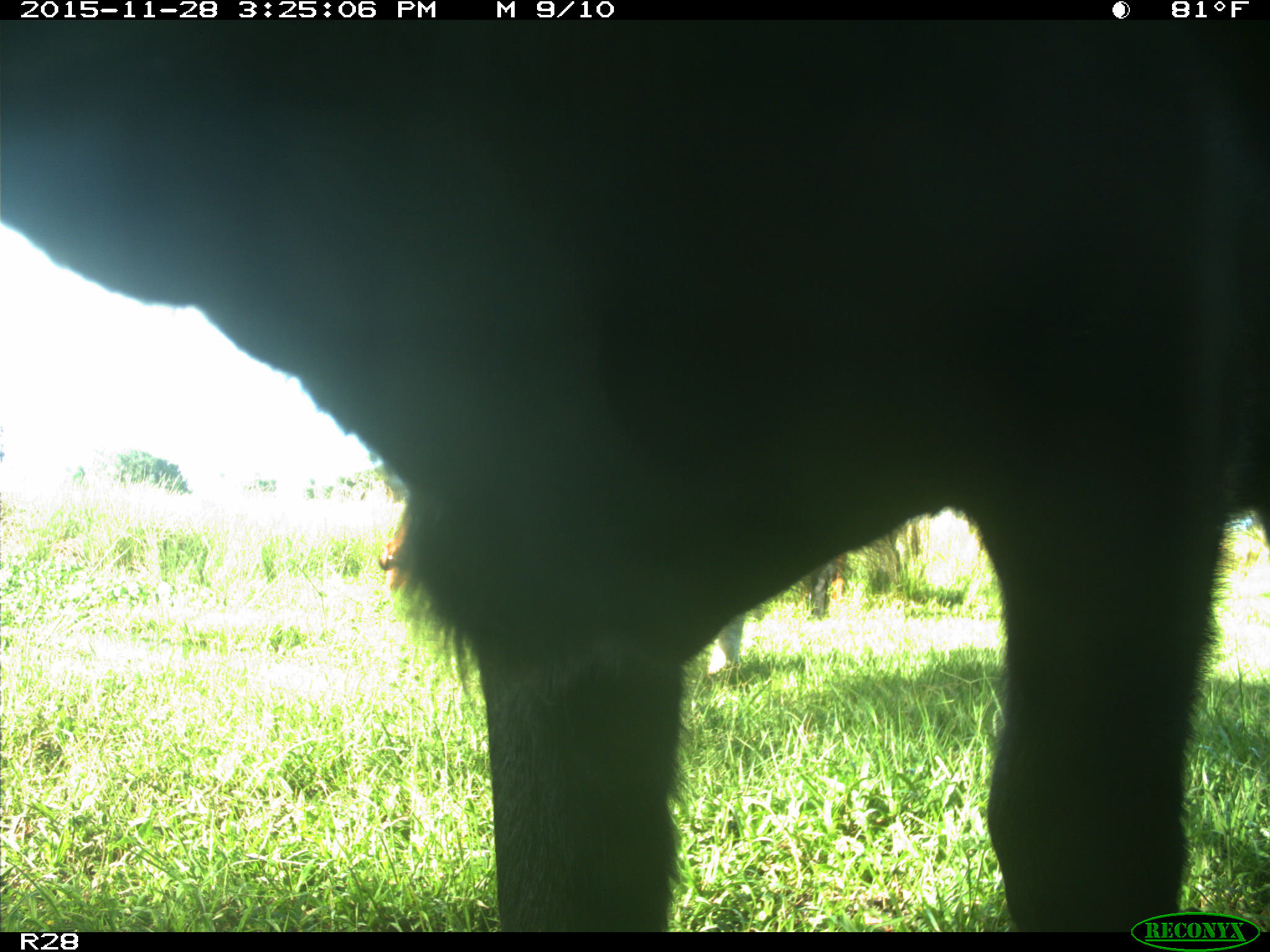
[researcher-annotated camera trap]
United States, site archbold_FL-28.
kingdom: Animalia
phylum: Chordata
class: Mammalia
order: Artiodactyla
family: Bovidae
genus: Bos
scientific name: Bos taurus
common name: domestic cow